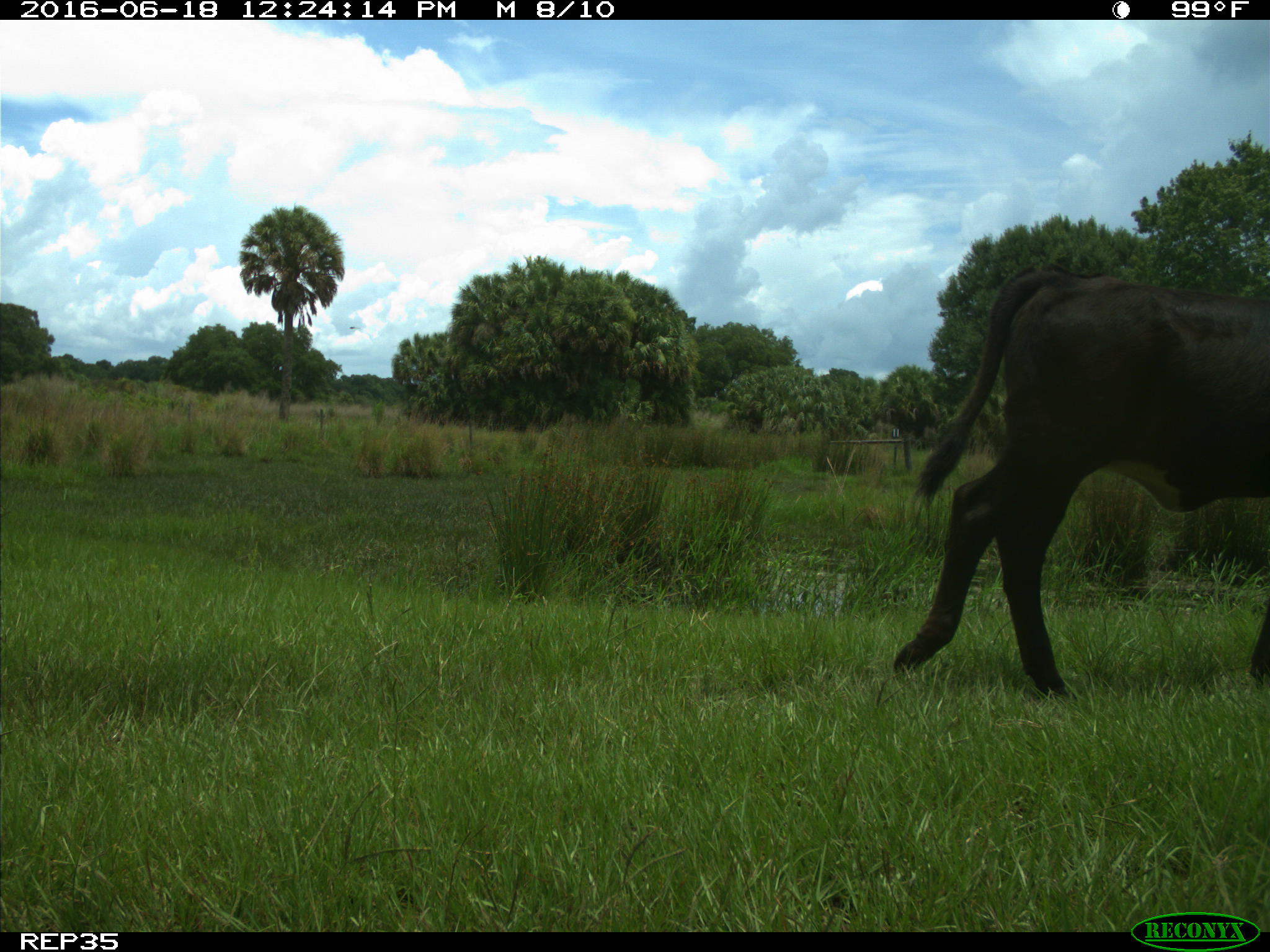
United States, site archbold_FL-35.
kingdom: Animalia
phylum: Chordata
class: Mammalia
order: Artiodactyla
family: Bovidae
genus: Bos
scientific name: Bos taurus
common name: domestic cow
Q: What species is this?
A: Bos taurus (domestic cow).